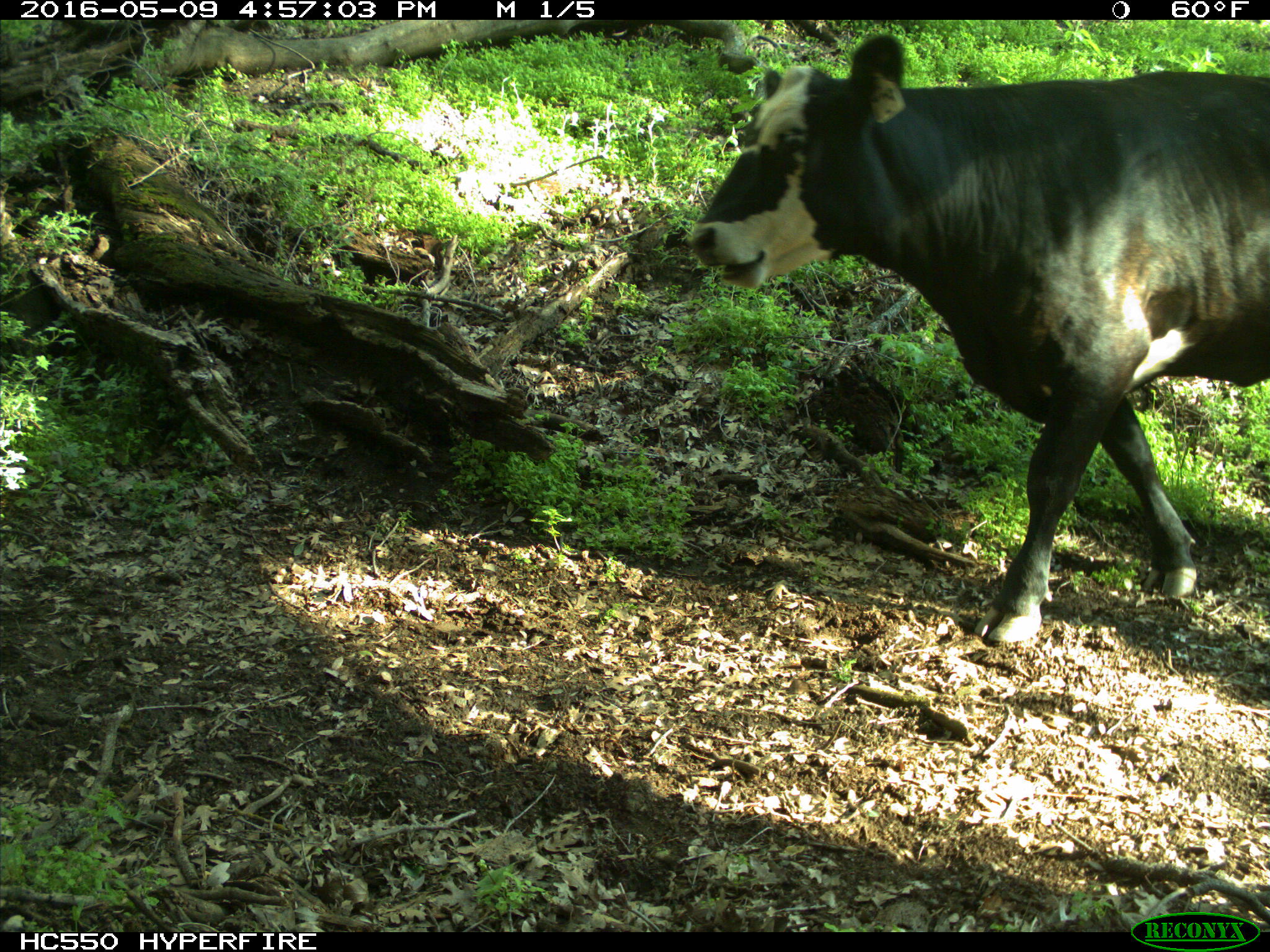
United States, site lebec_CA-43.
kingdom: Animalia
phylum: Chordata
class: Mammalia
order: Artiodactyla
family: Bovidae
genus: Bos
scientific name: Bos taurus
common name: domestic cow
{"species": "Bos taurus (domestic cow)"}